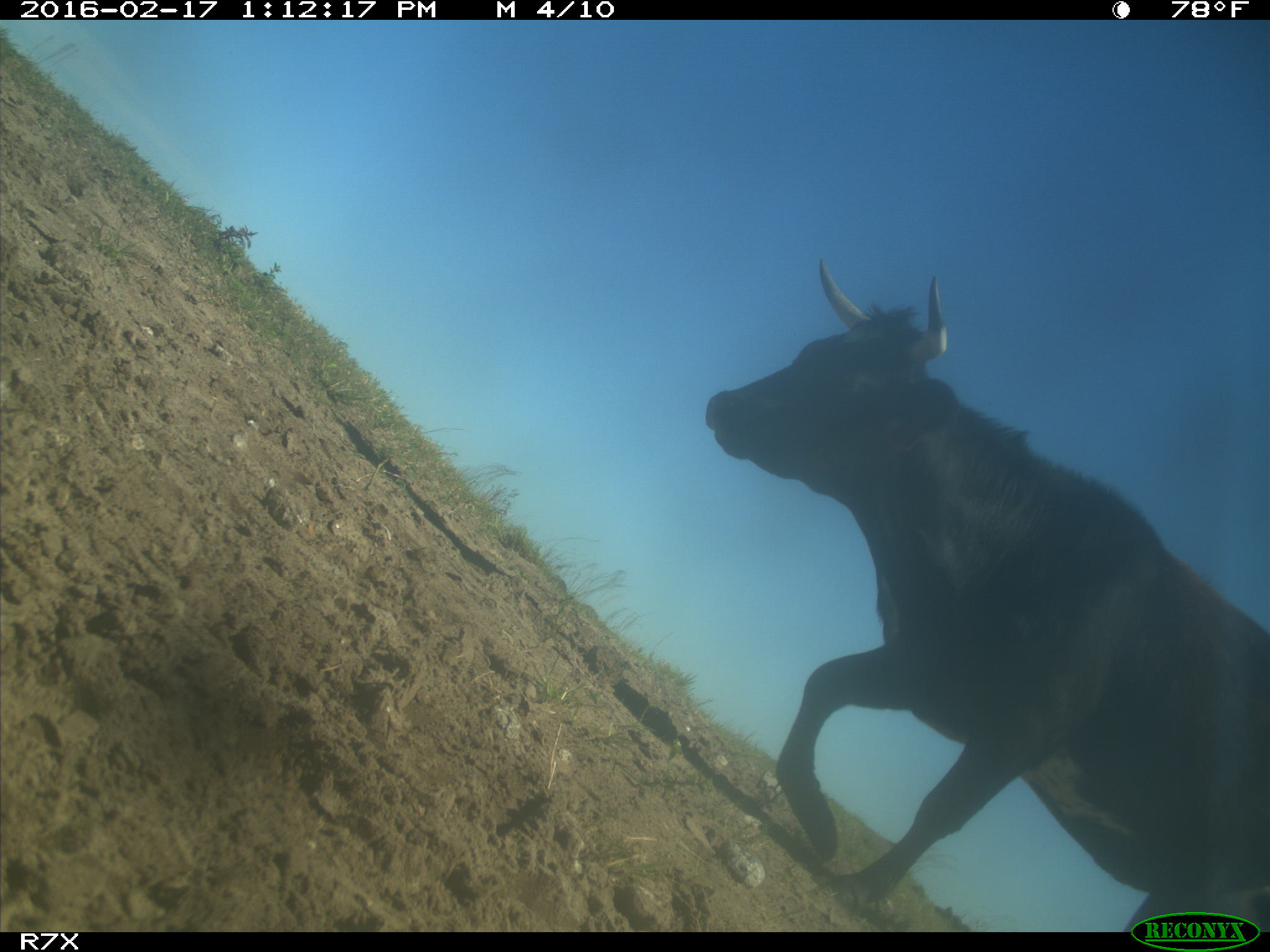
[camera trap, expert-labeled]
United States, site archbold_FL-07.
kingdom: Animalia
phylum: Chordata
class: Mammalia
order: Artiodactyla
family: Bovidae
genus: Bos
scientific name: Bos taurus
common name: domestic cow